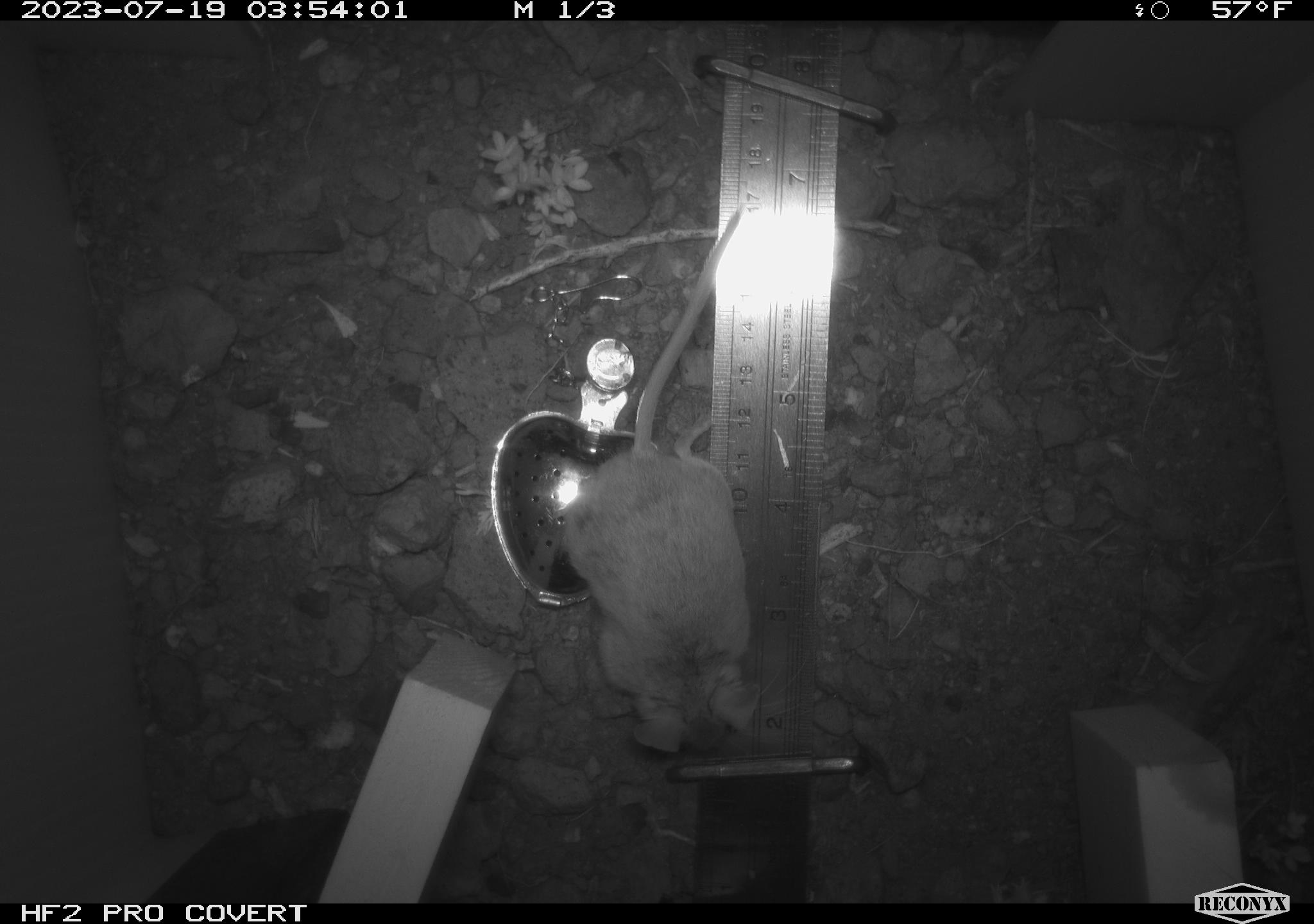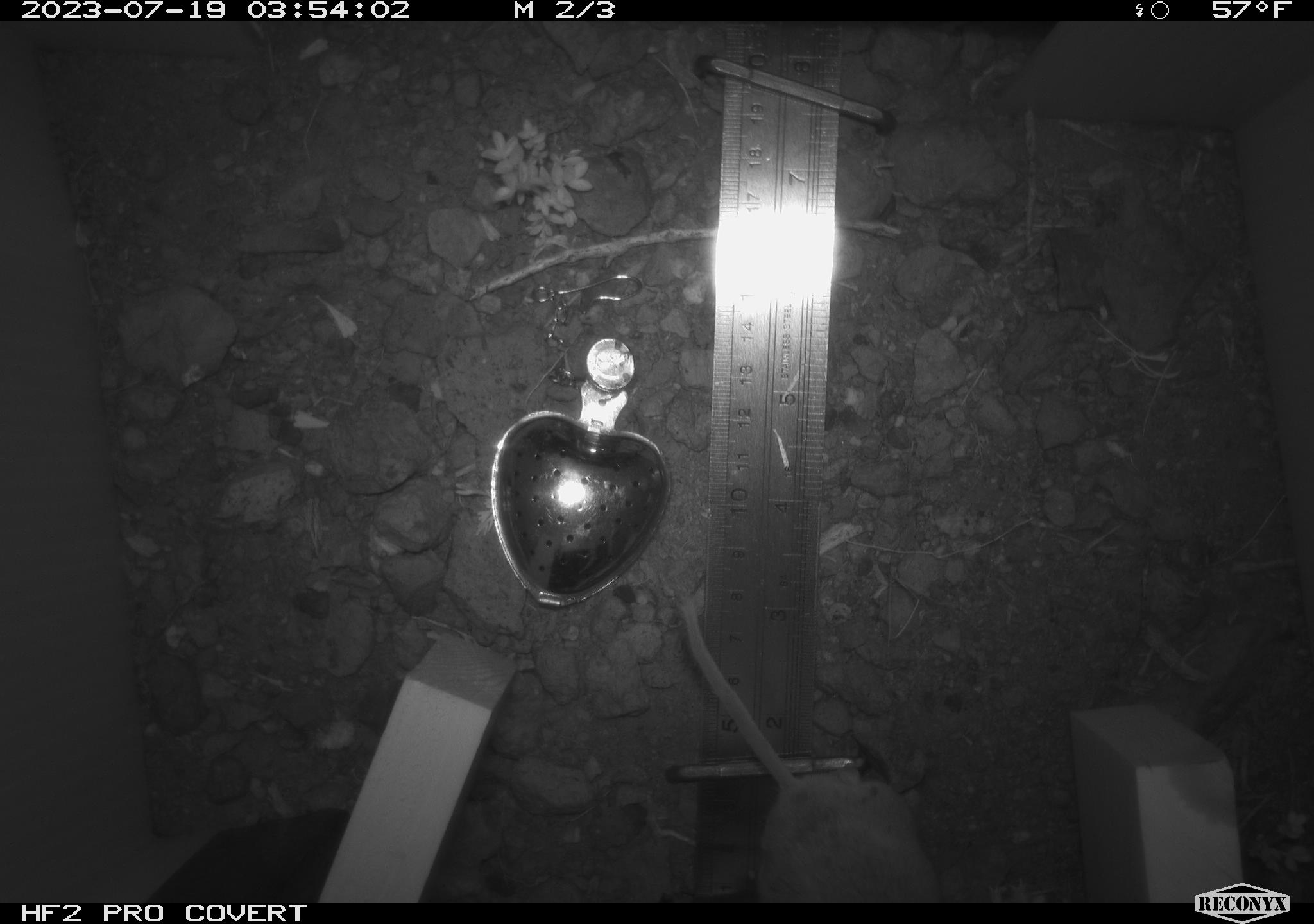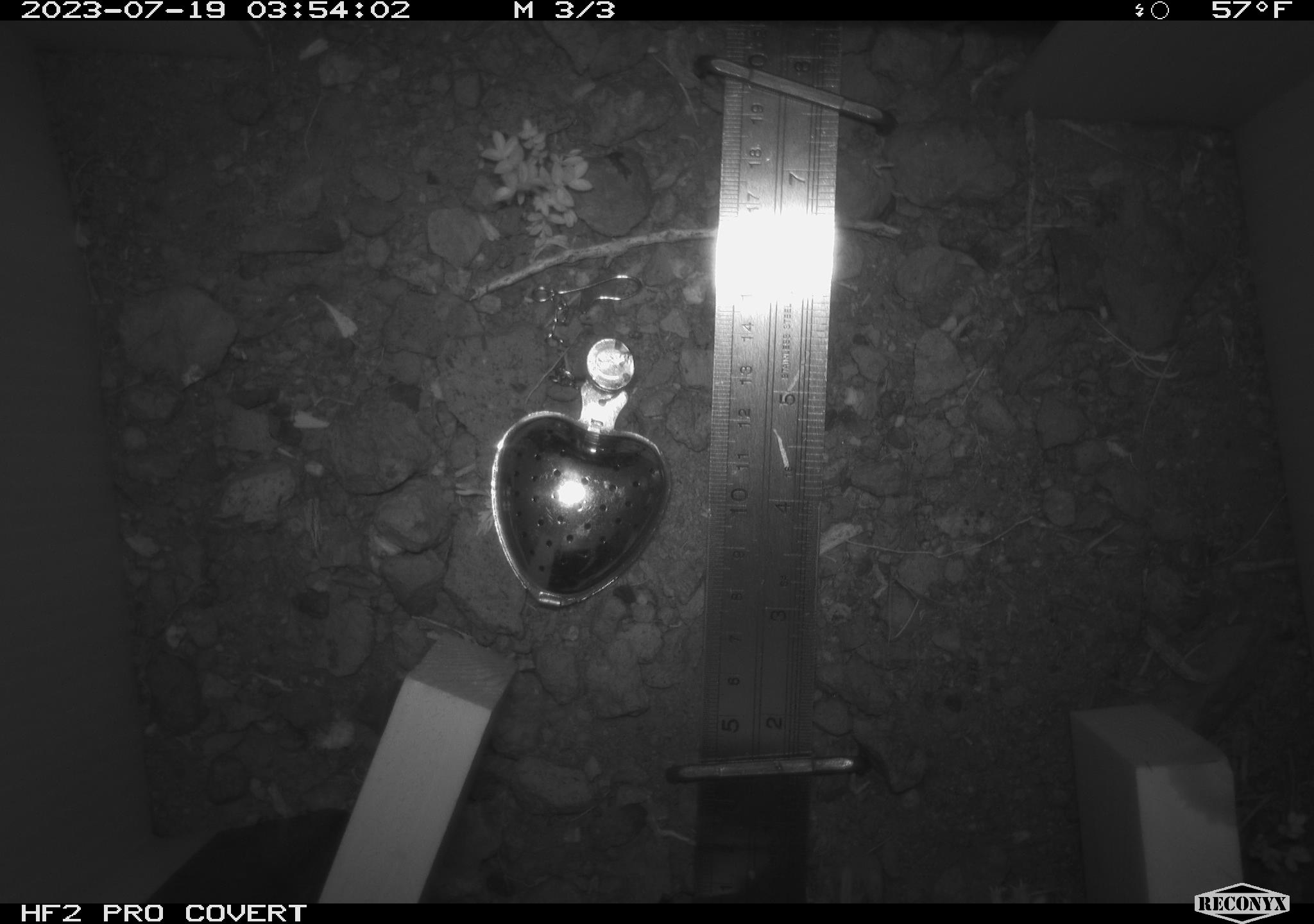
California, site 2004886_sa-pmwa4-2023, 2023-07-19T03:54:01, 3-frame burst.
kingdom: Animalia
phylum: Chordata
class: Mammalia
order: Rodentia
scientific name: Rodentia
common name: mouse species